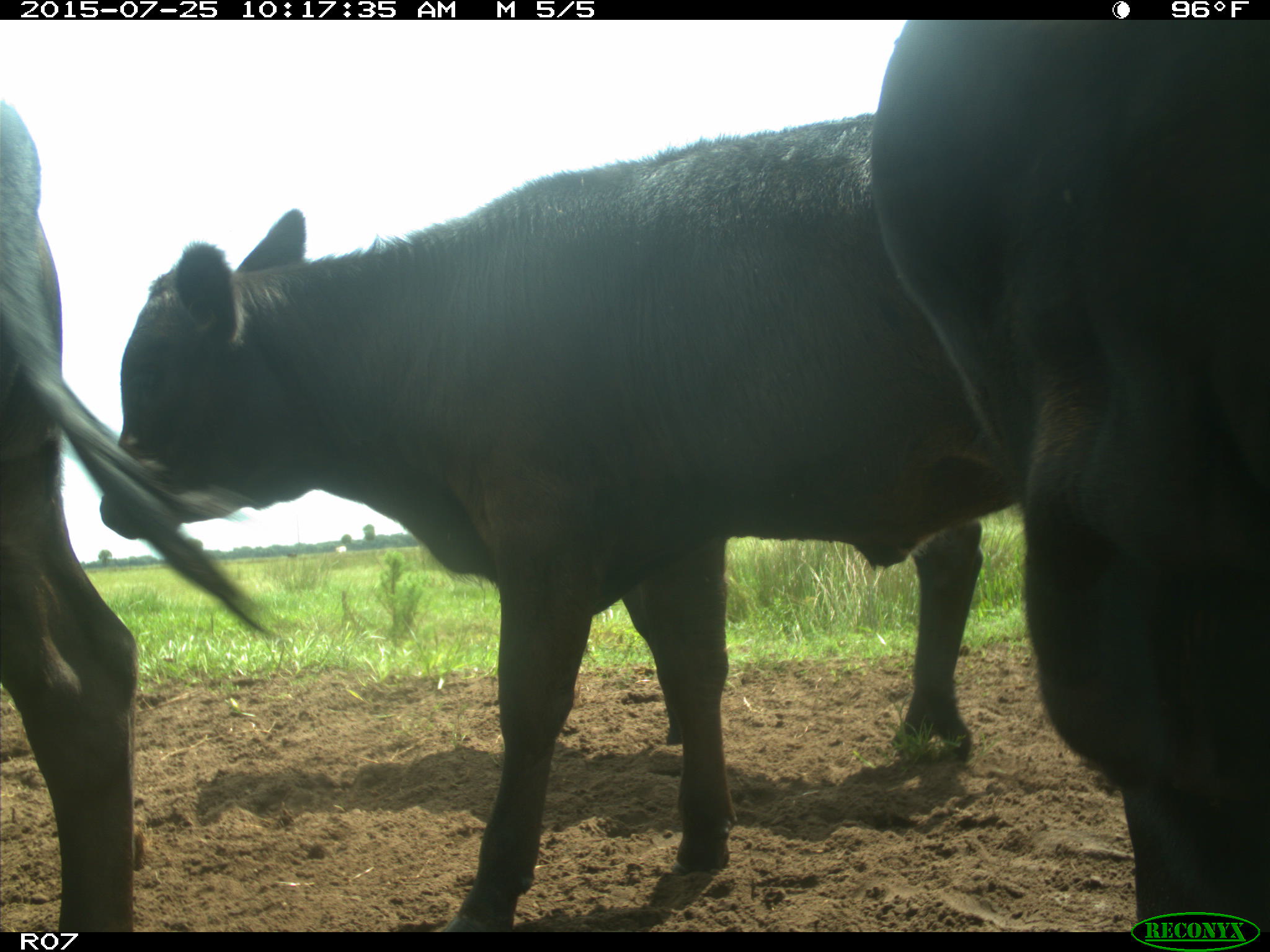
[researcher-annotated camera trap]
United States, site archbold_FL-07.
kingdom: Animalia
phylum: Chordata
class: Mammalia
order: Artiodactyla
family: Bovidae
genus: Bos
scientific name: Bos taurus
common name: domestic cow